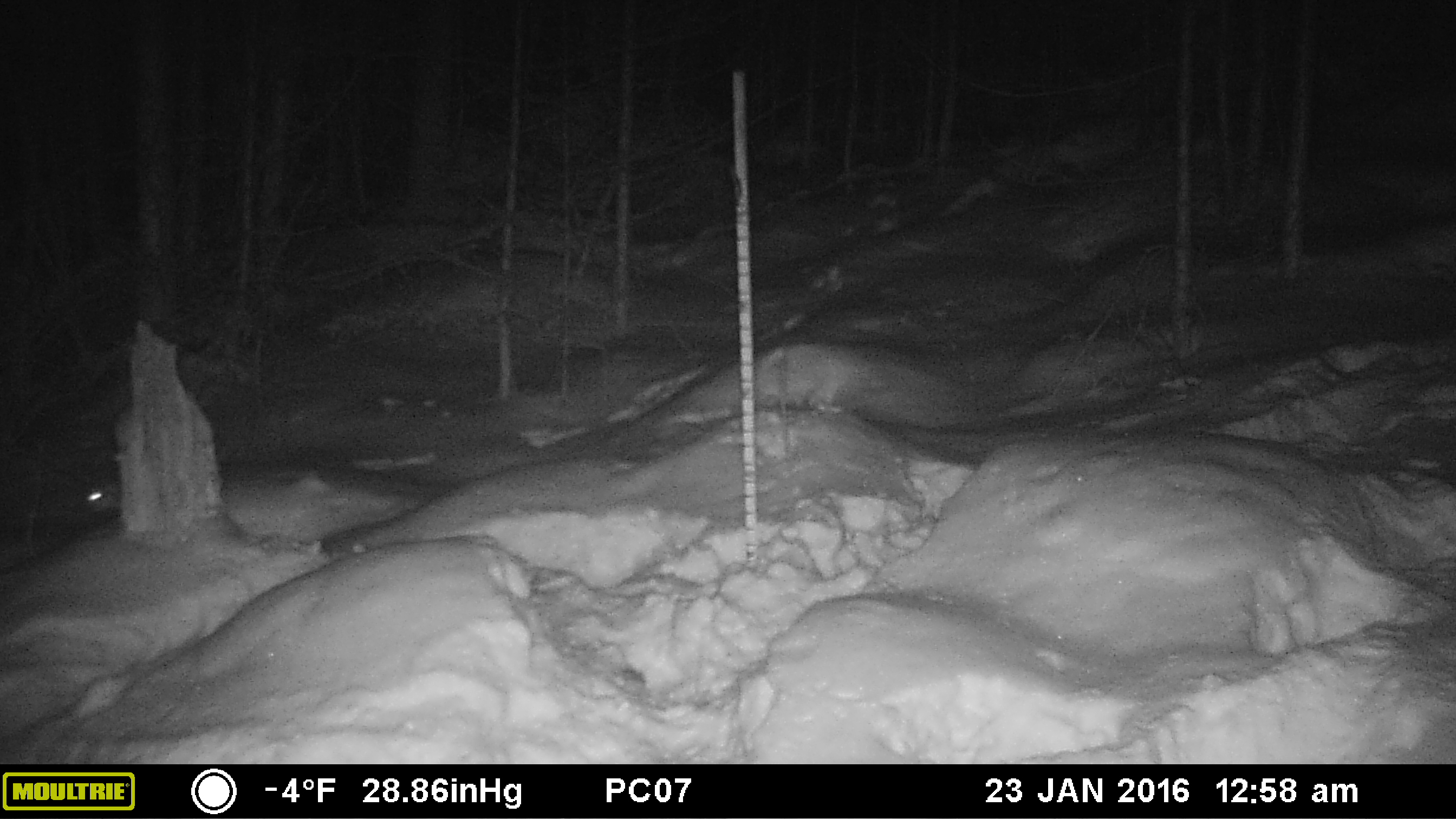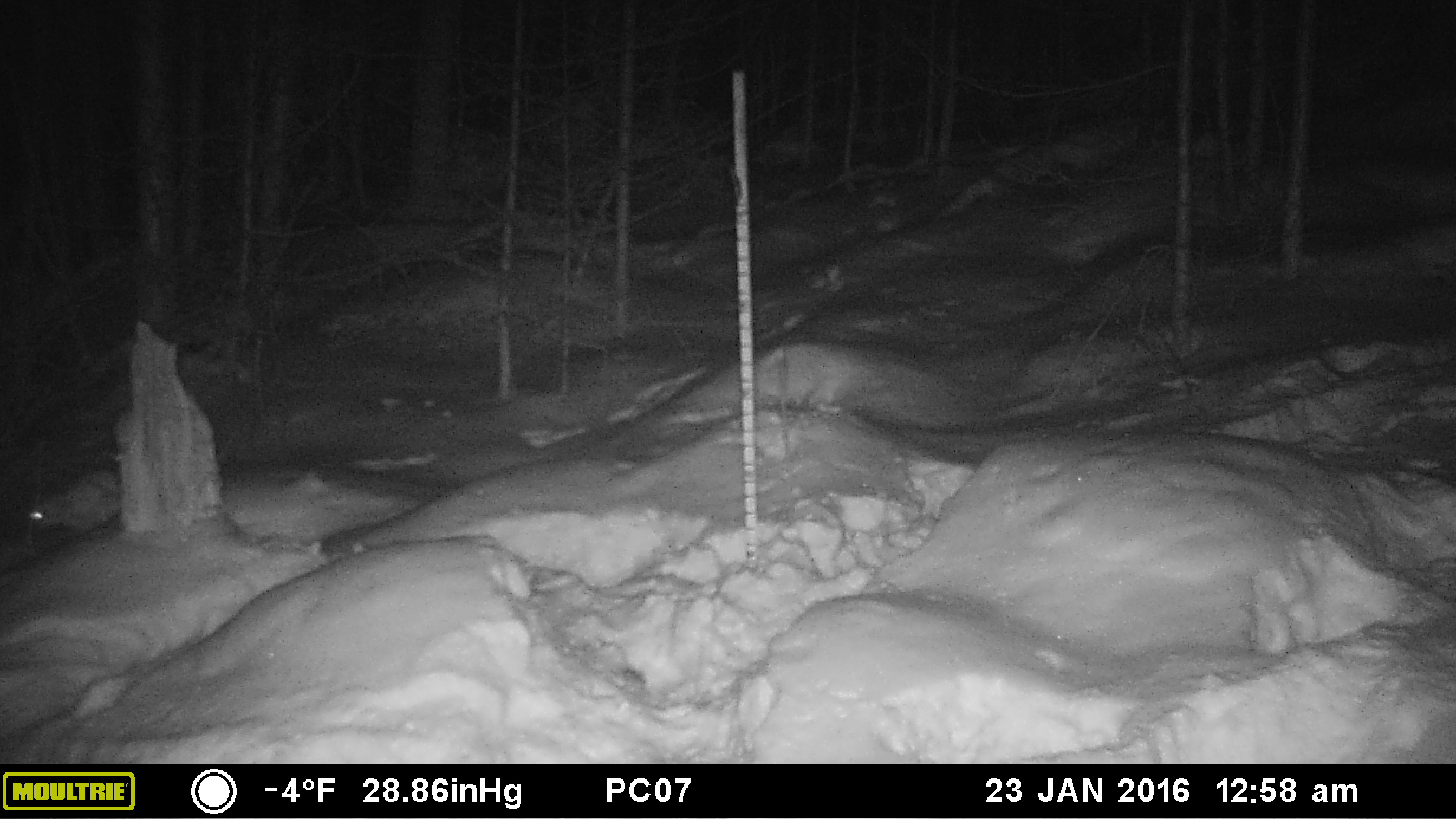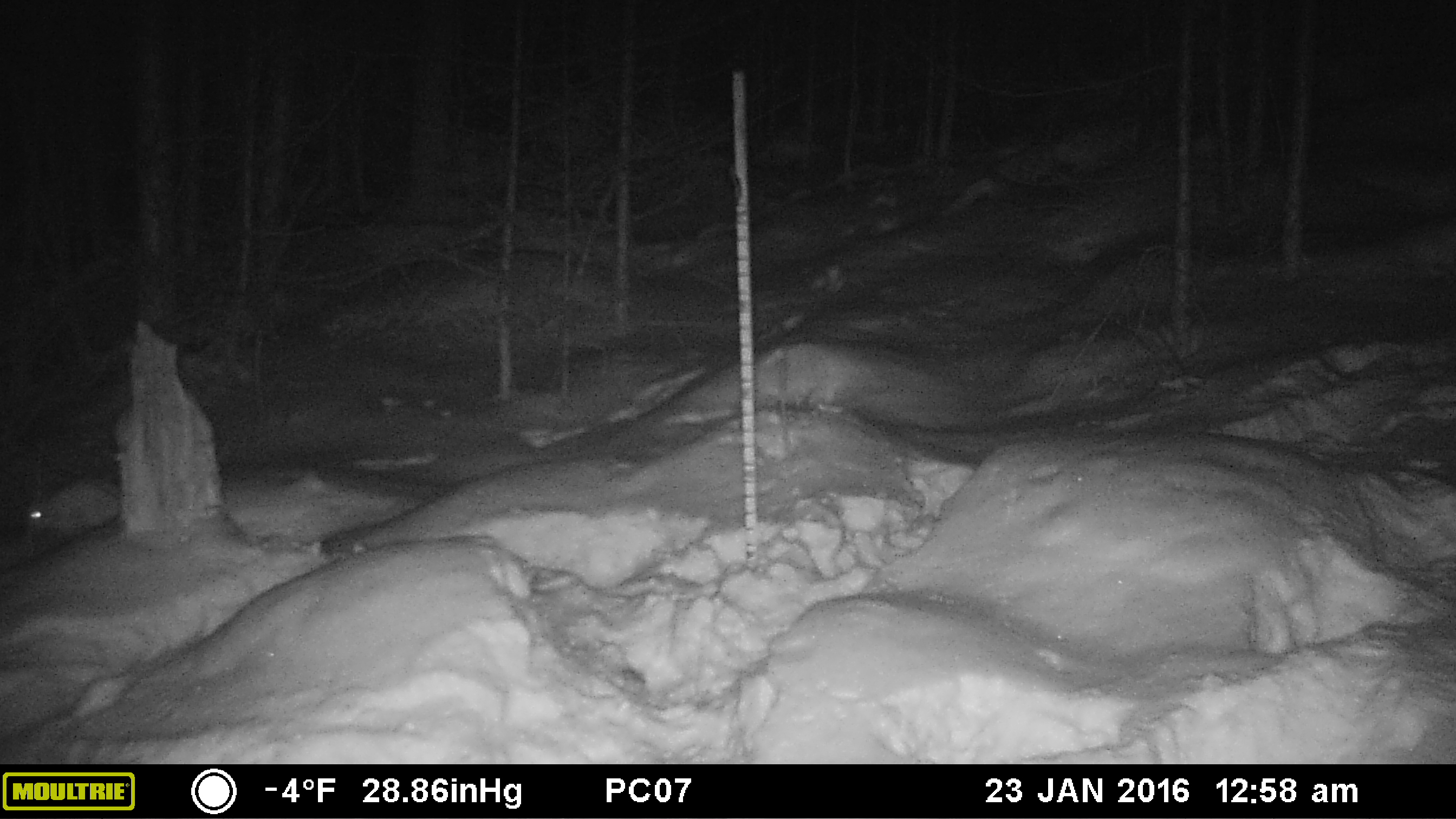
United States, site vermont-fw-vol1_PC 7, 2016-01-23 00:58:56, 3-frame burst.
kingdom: Animalia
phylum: Chordata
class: Mammalia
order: Lagomorpha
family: Leporidae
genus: Lepus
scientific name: Lepus americanus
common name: snowshoe hare